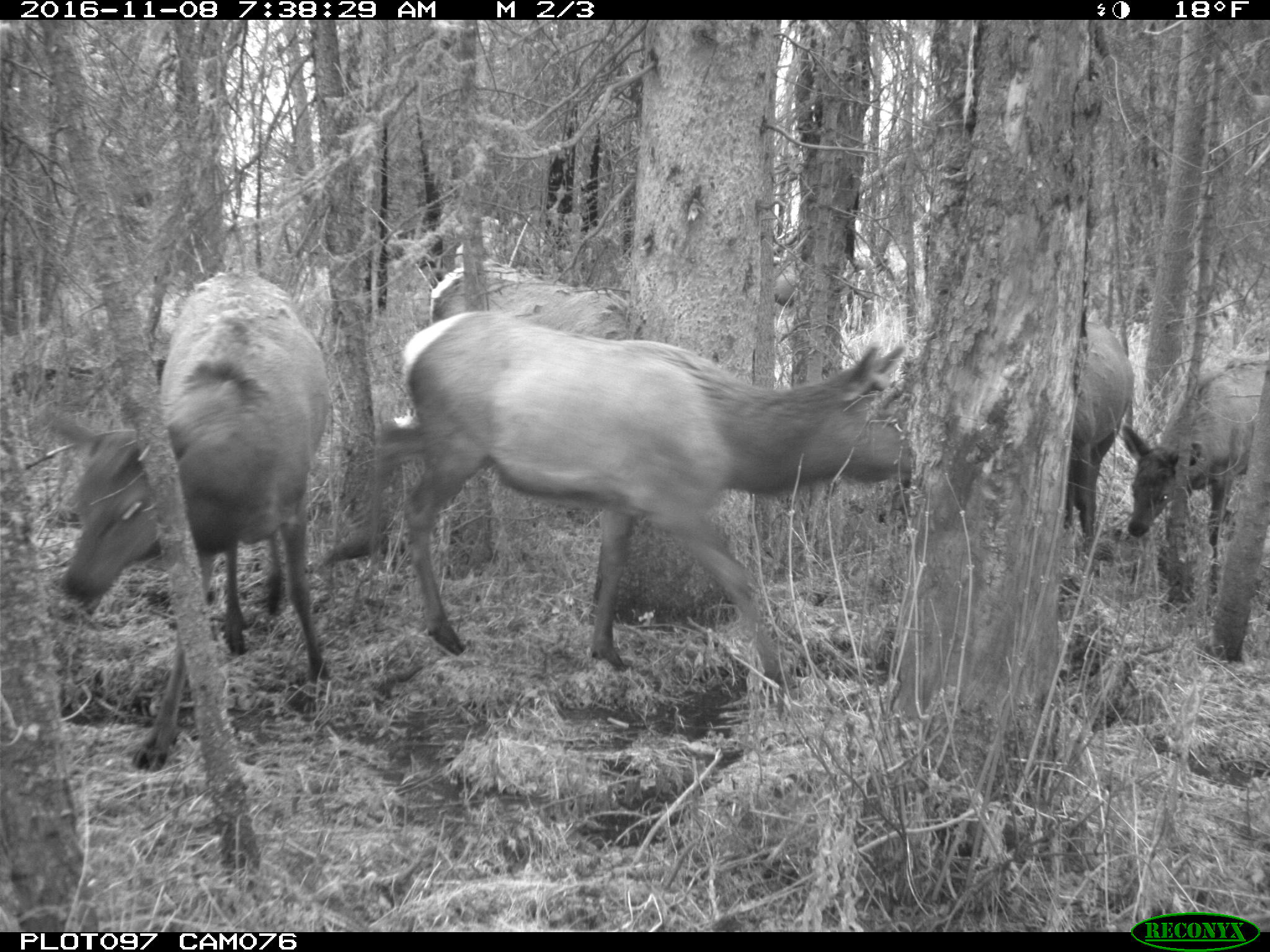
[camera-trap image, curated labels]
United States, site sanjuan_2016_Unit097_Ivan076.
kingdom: Animalia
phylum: Chordata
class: Mammalia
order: Artiodactyla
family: Cervidae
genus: Cervus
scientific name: Cervus elaphus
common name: red deer